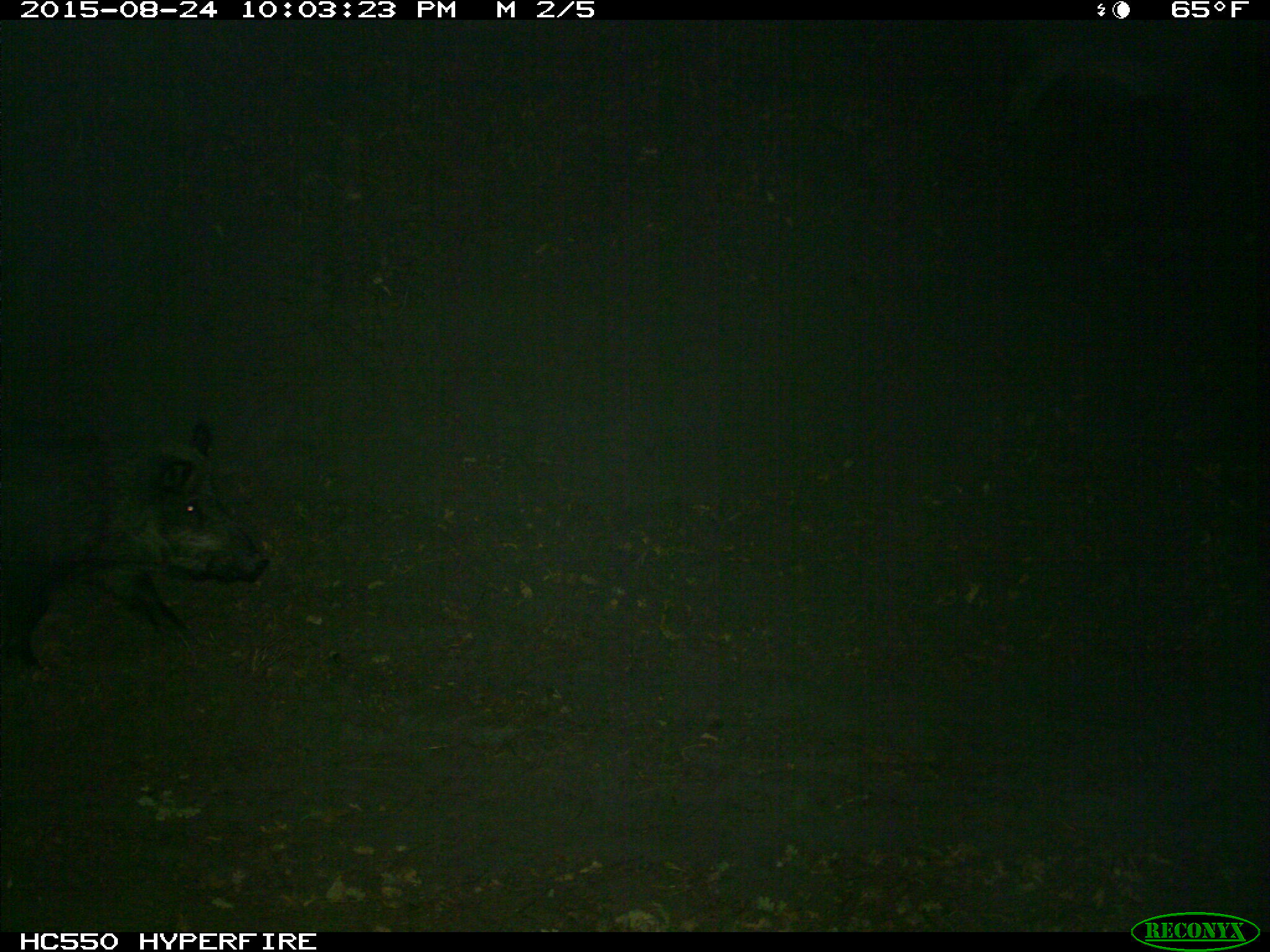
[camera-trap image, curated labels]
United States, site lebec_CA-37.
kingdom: Animalia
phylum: Chordata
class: Mammalia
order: Artiodactyla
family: Suidae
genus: Sus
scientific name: Sus scrofa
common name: wild boar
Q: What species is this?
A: Sus scrofa (wild boar).